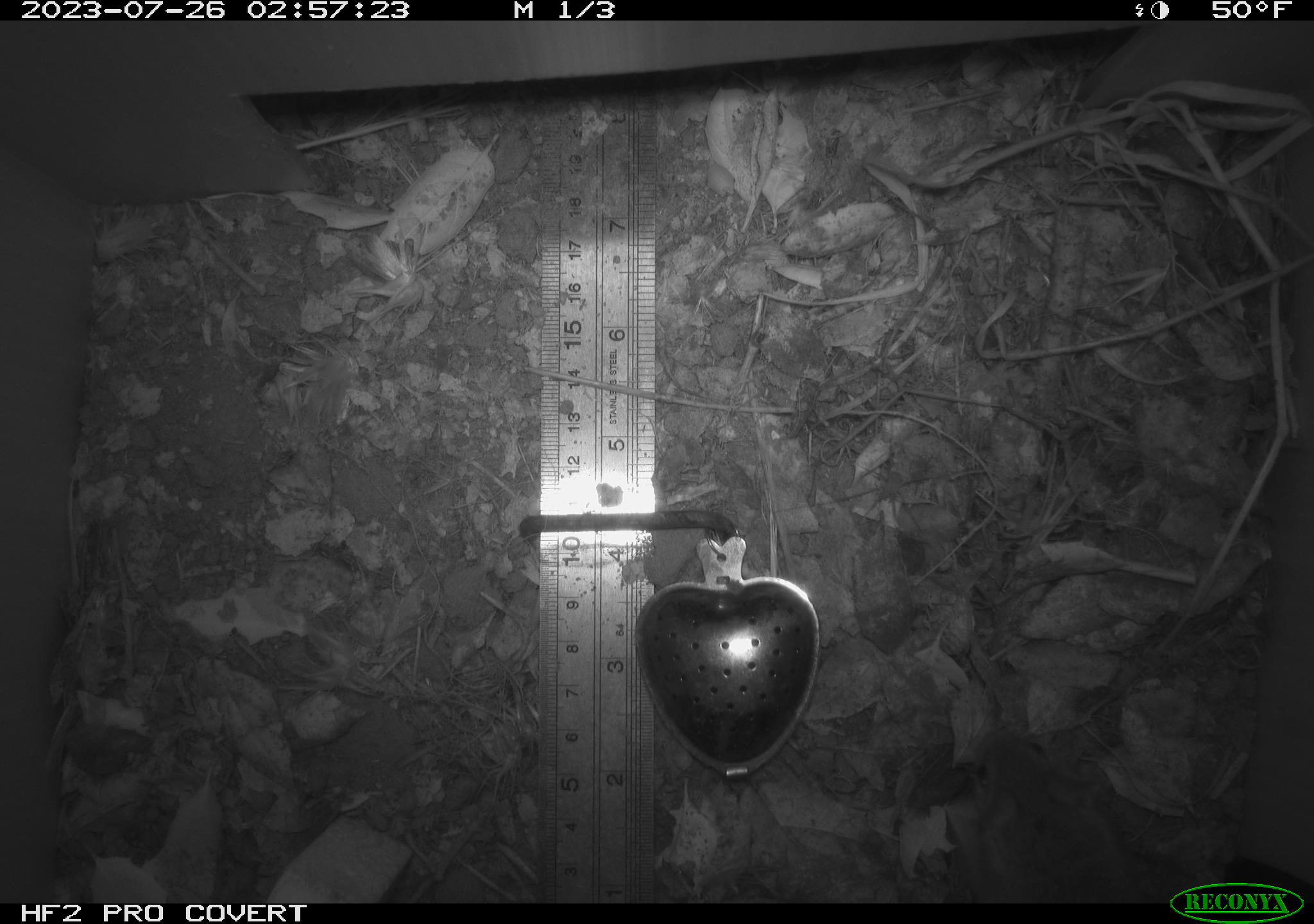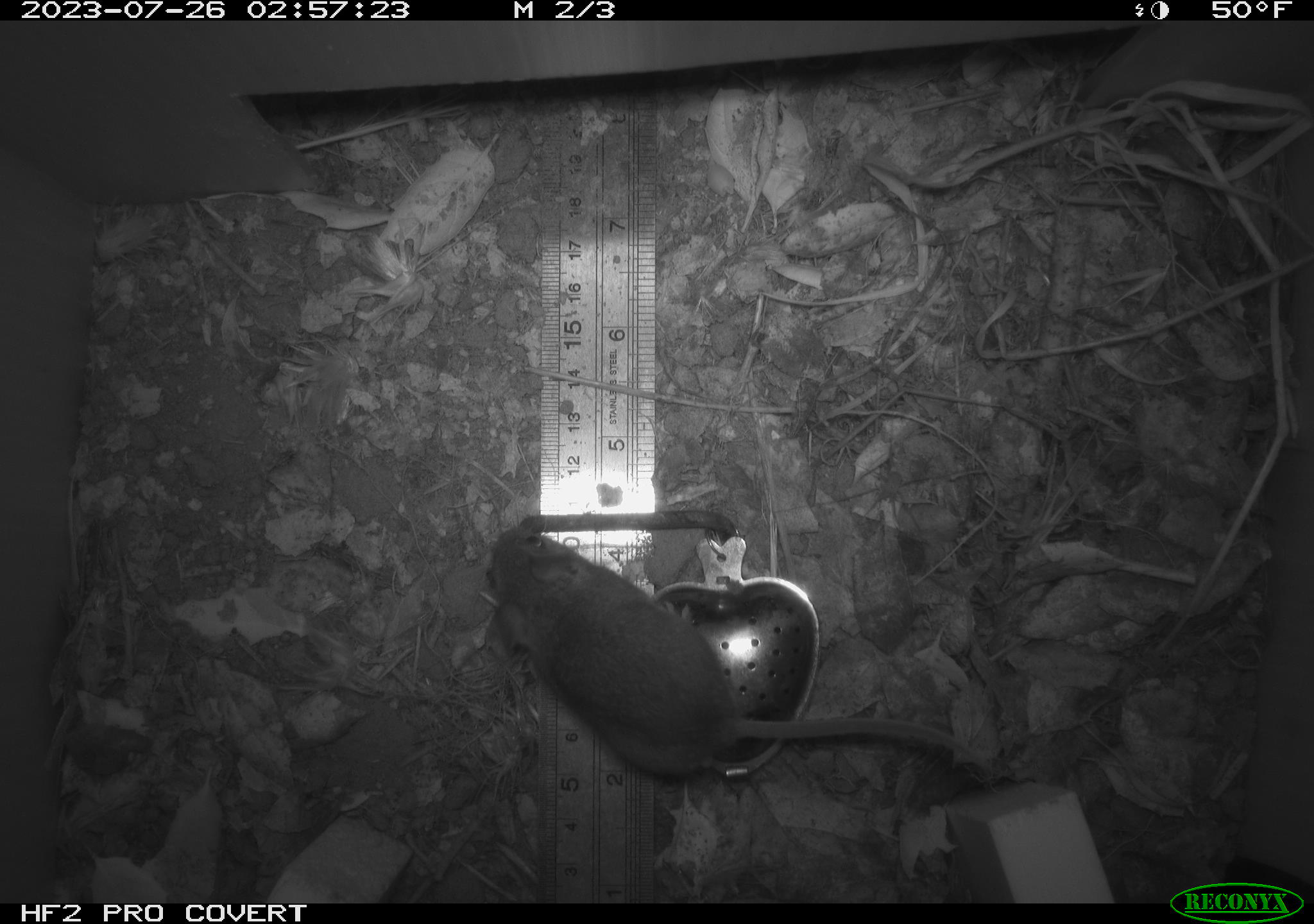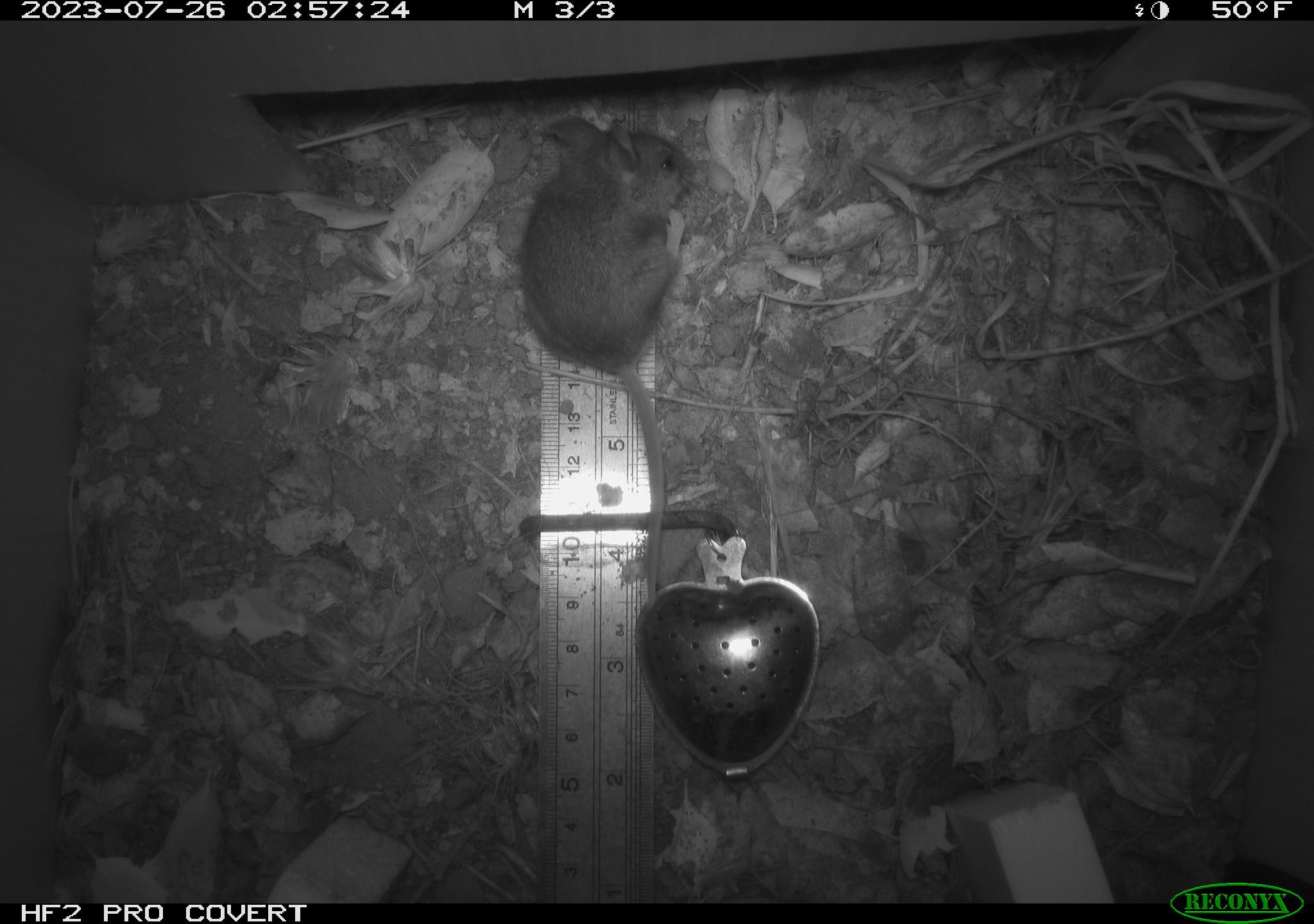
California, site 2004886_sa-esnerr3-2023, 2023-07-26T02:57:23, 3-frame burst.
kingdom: Animalia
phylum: Chordata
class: Mammalia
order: Rodentia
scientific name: Rodentia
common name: mouse species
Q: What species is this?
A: Mouse species (Rodentia).